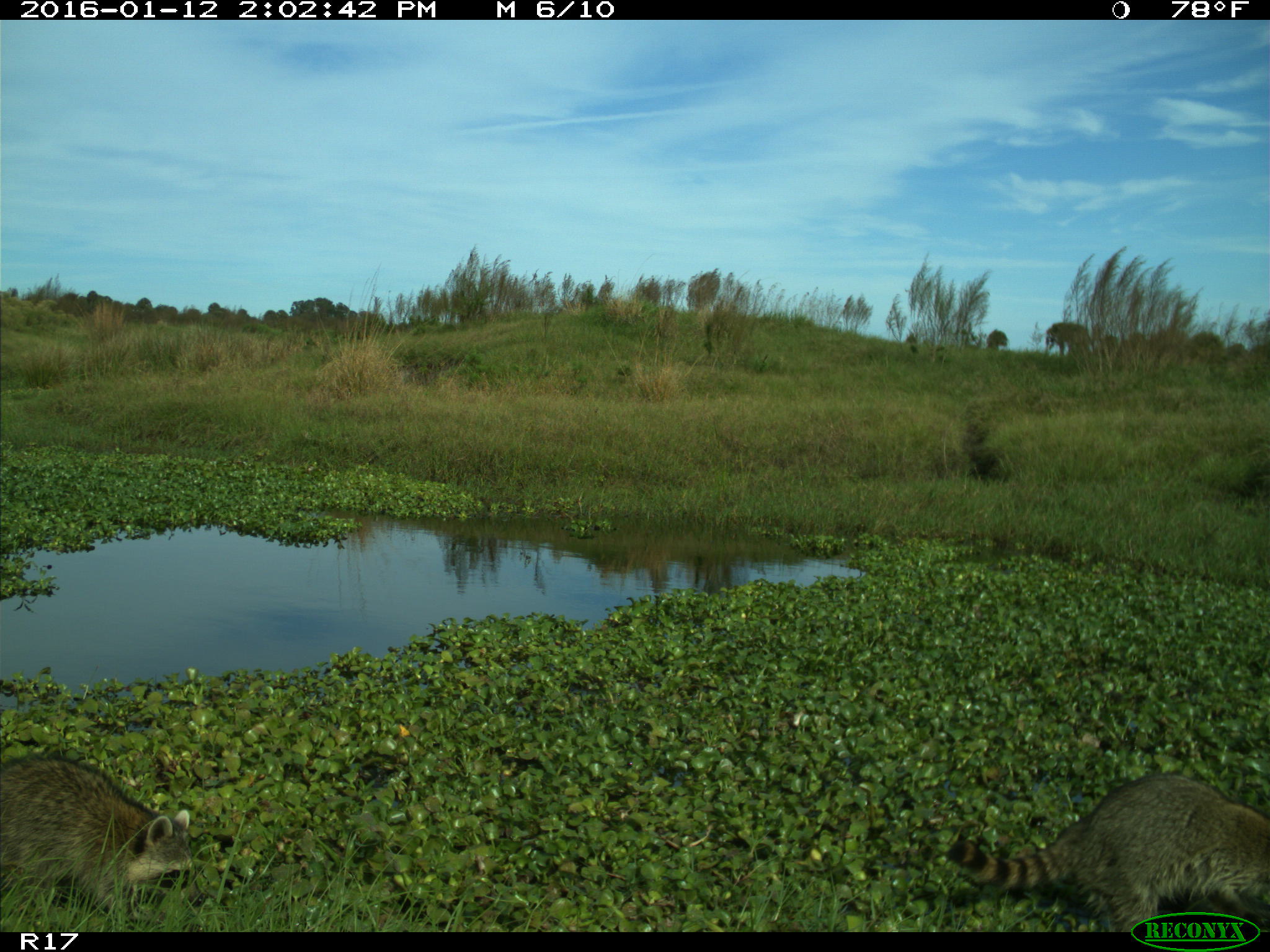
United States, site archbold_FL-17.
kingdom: Animalia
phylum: Chordata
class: Mammalia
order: Carnivora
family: Procyonidae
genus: Procyon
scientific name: Procyon lotor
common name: common raccoon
Procyon lotor (common raccoon).